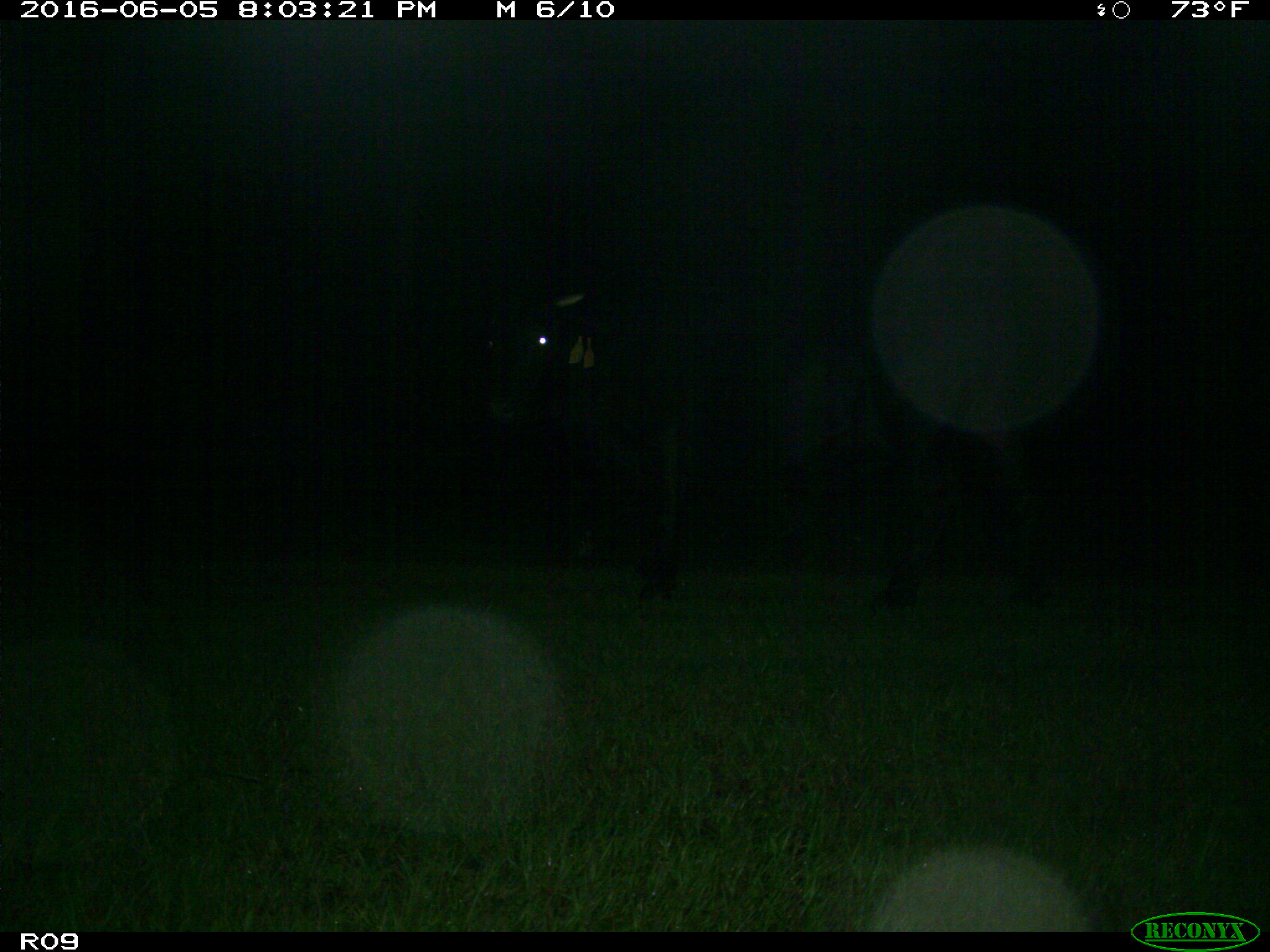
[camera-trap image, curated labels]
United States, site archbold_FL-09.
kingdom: Animalia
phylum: Chordata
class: Mammalia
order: Artiodactyla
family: Bovidae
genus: Bos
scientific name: Bos taurus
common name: domestic cow